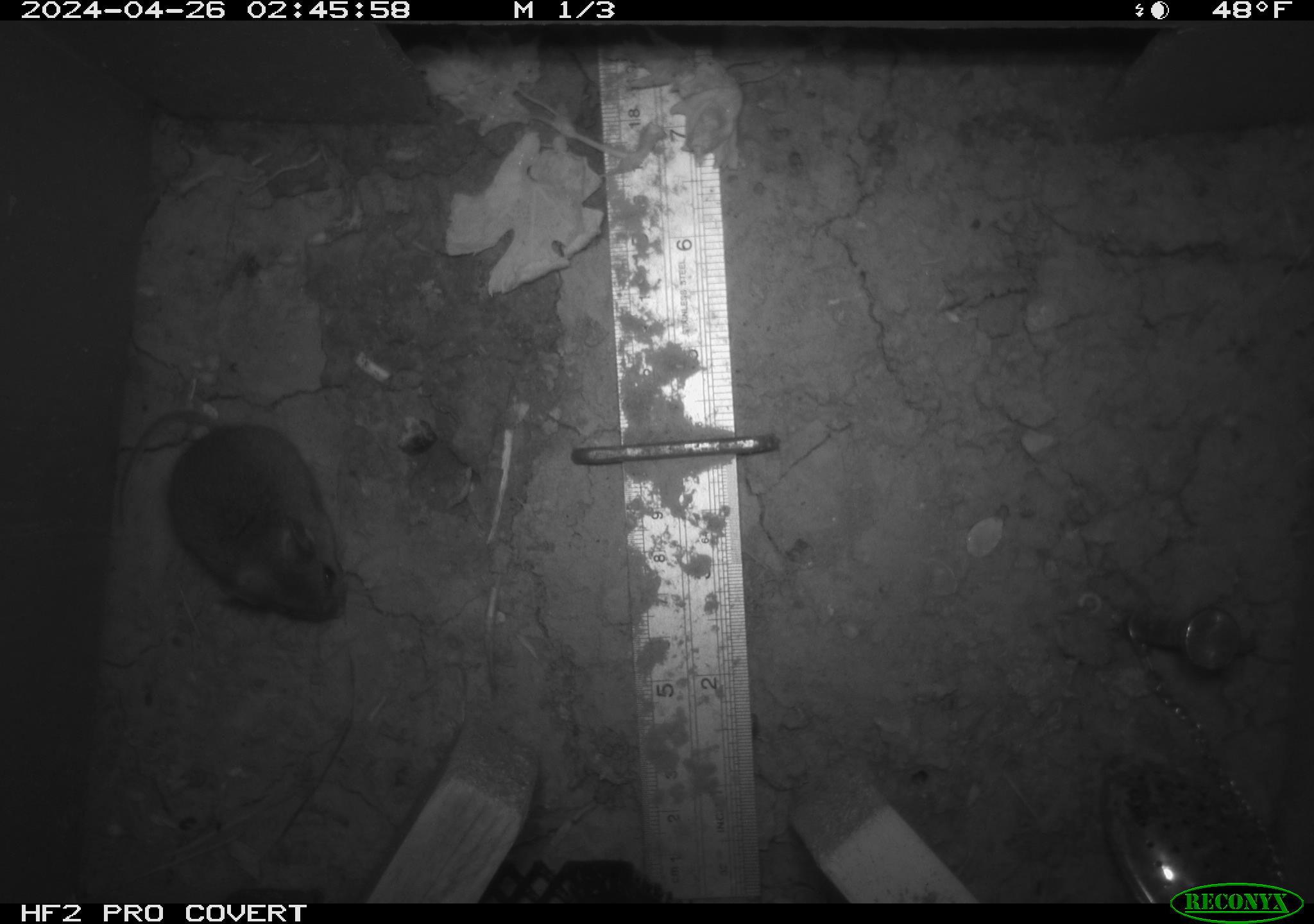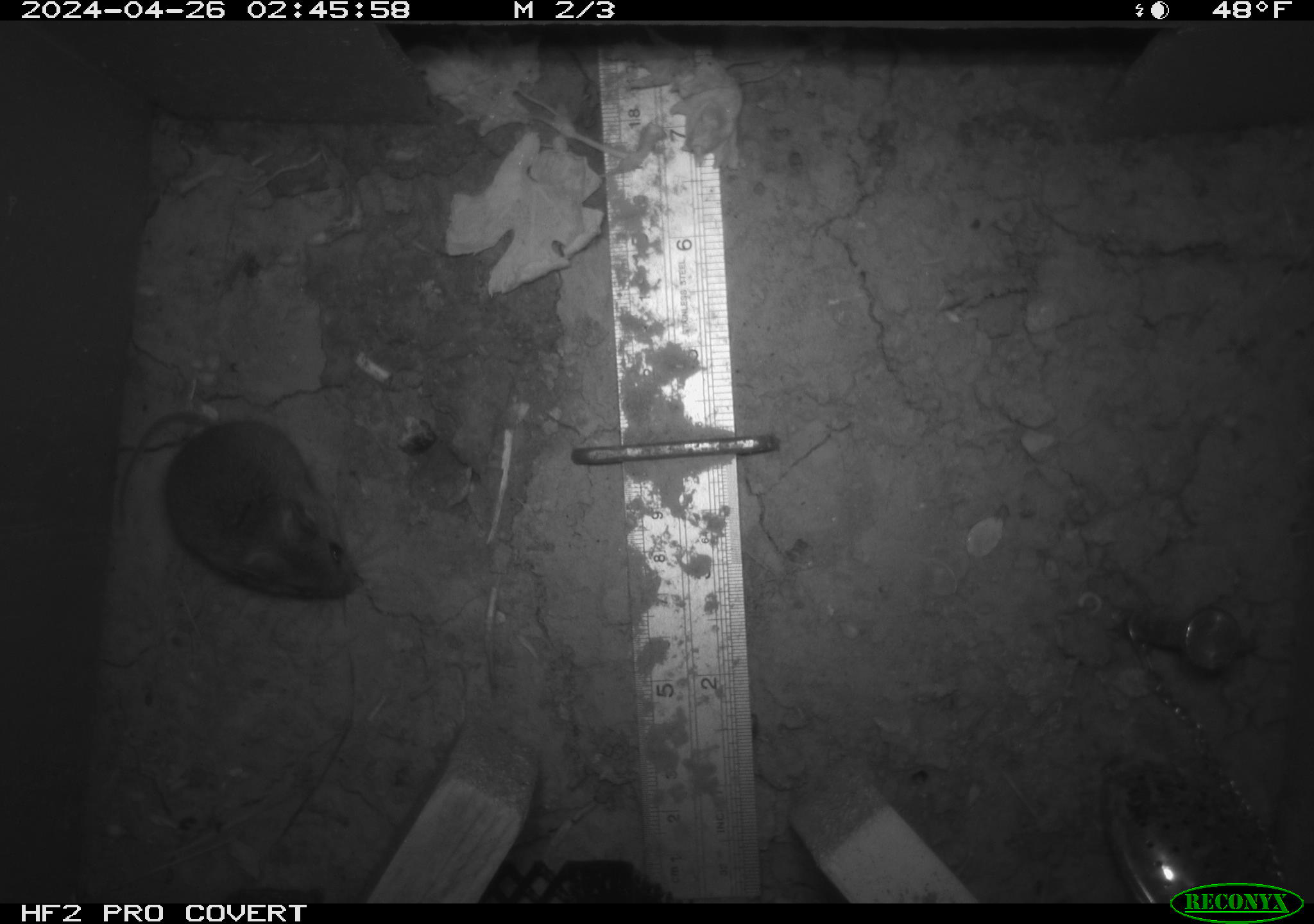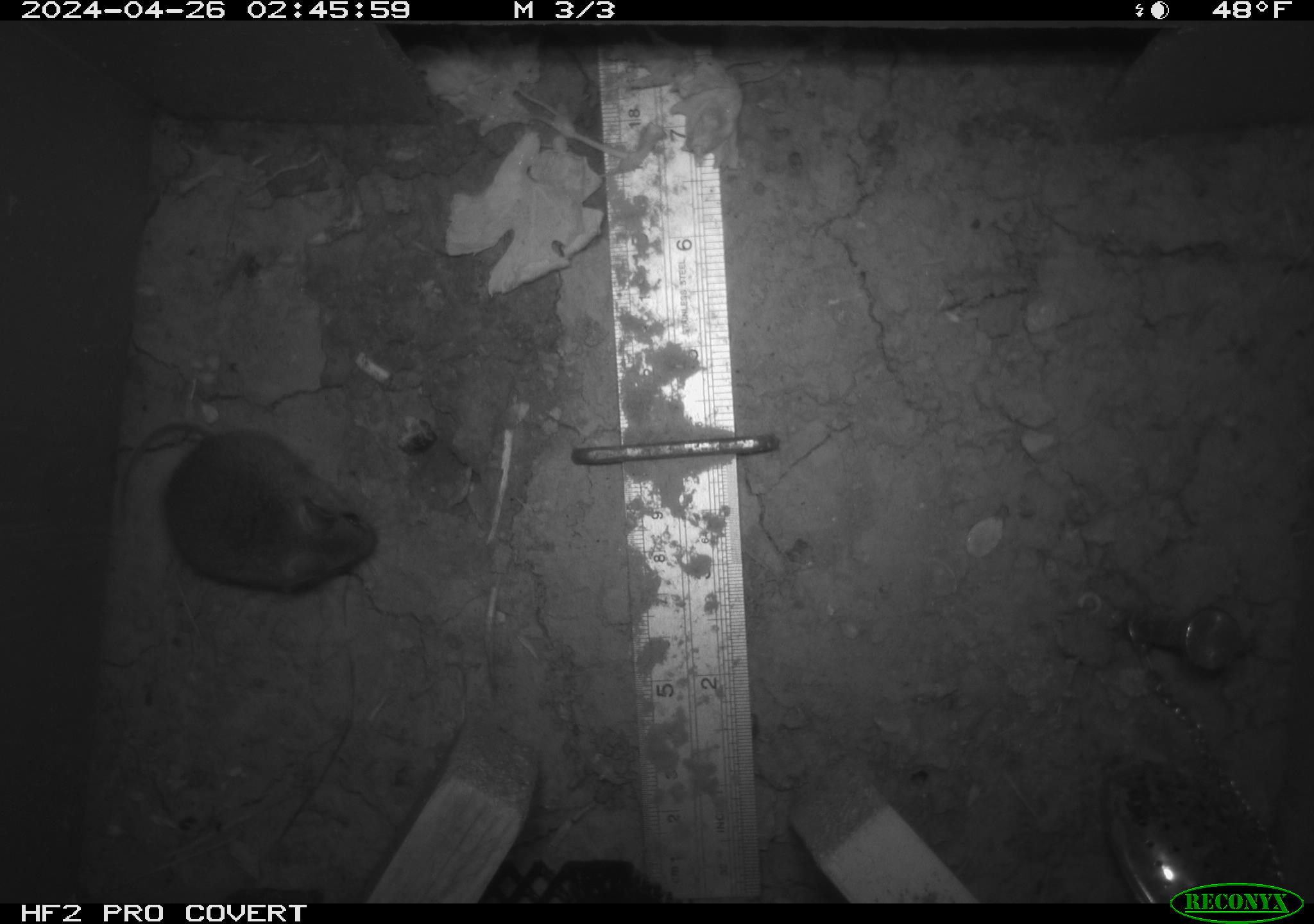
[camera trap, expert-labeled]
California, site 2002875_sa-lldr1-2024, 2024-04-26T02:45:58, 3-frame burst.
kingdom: Animalia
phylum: Chordata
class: Mammalia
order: Rodentia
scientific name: Rodentia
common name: mouse species